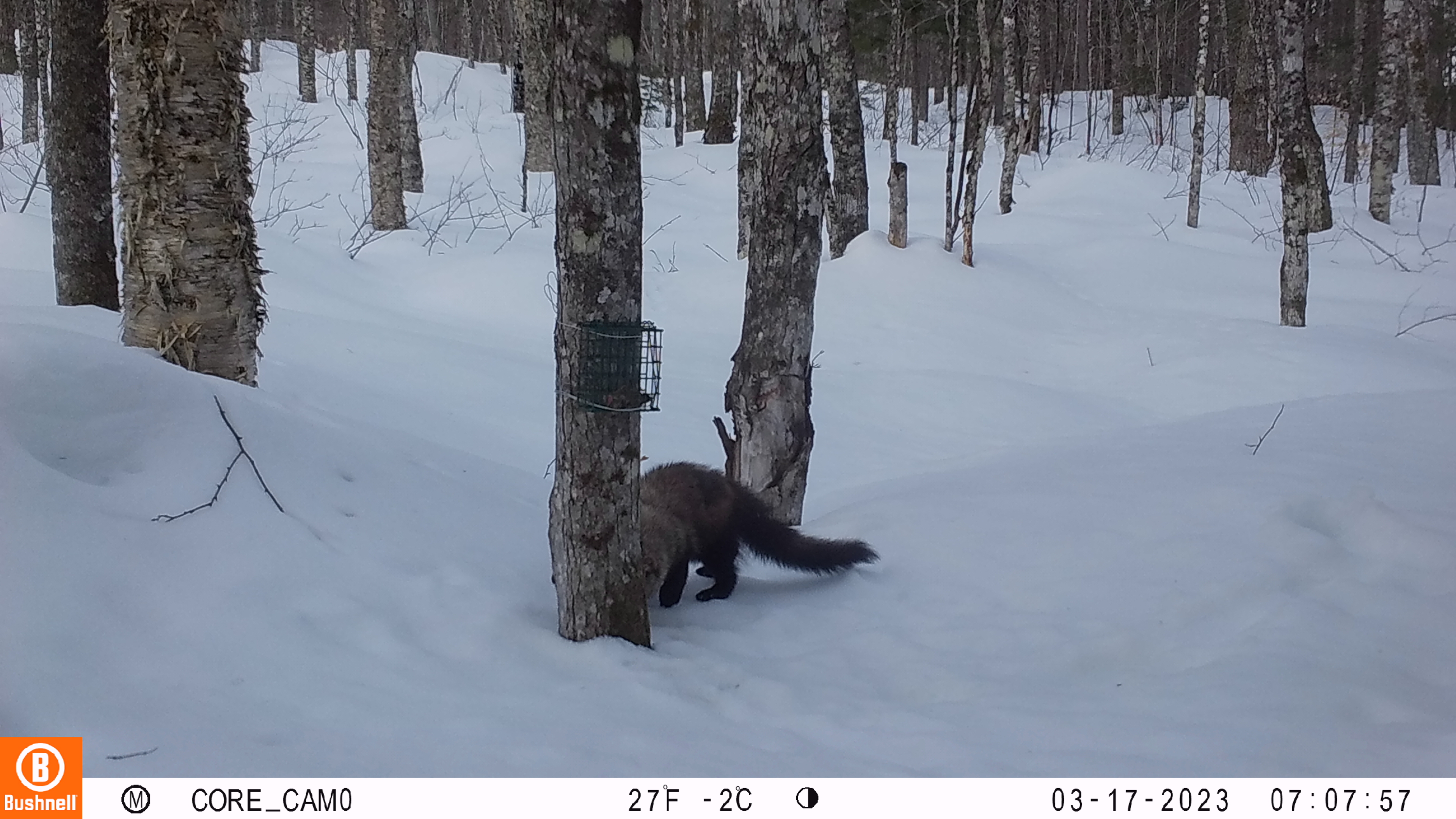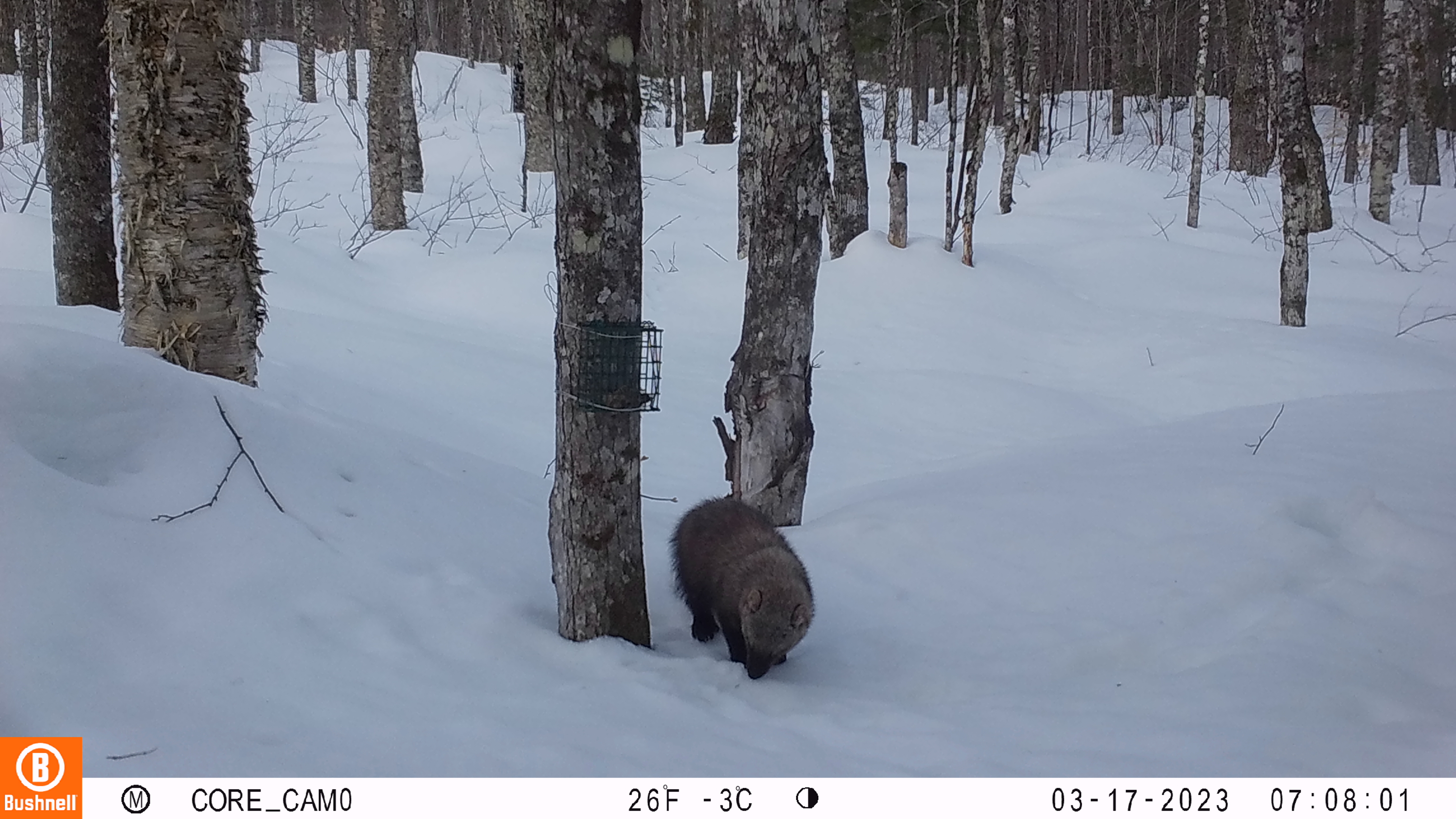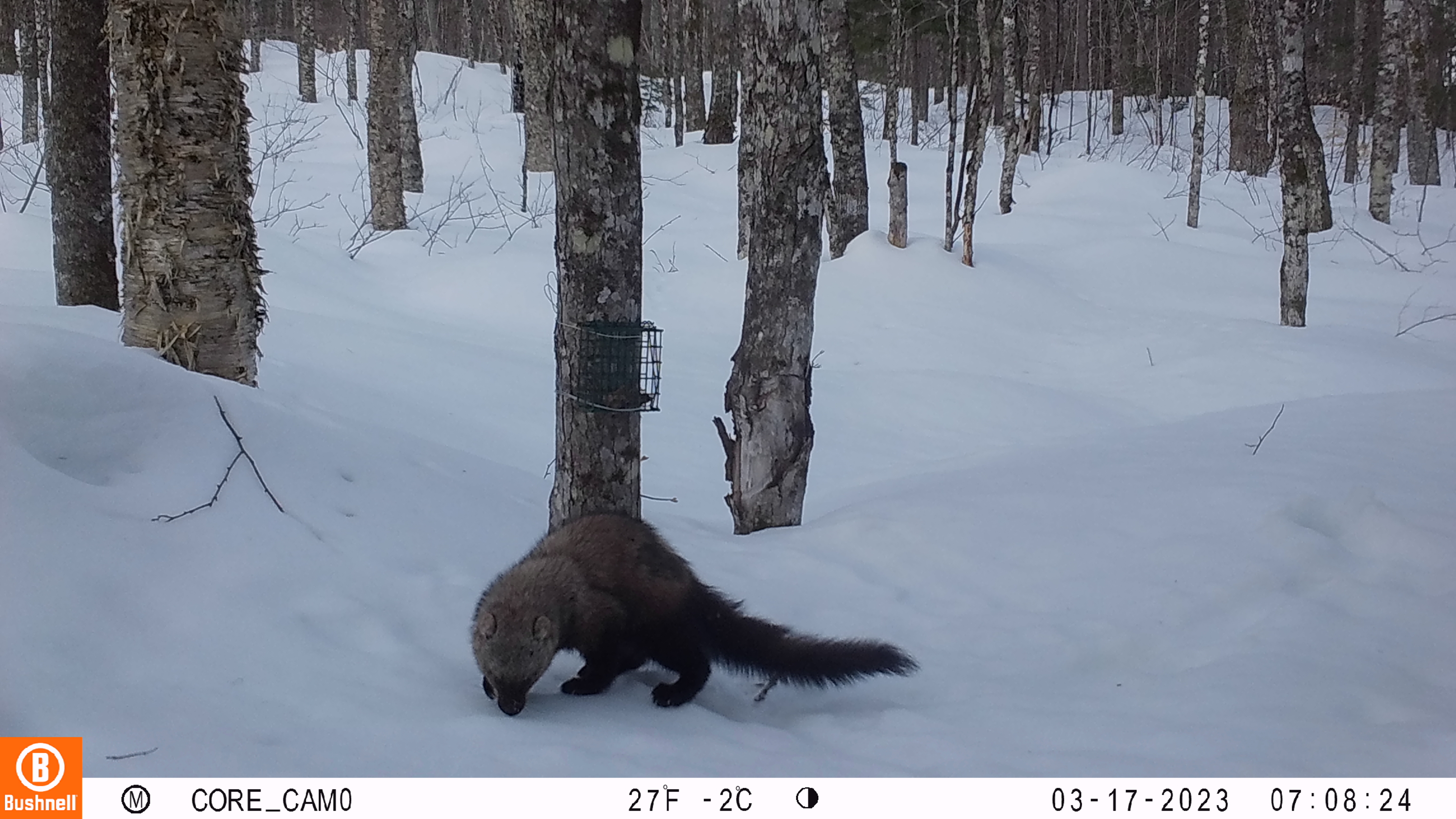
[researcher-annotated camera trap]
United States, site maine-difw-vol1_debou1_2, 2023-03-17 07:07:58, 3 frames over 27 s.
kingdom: Animalia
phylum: Chordata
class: Mammalia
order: Carnivora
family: Mustelidae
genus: Pekania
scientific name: Pekania pennanti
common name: fisher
Fisher (Pekania pennanti).